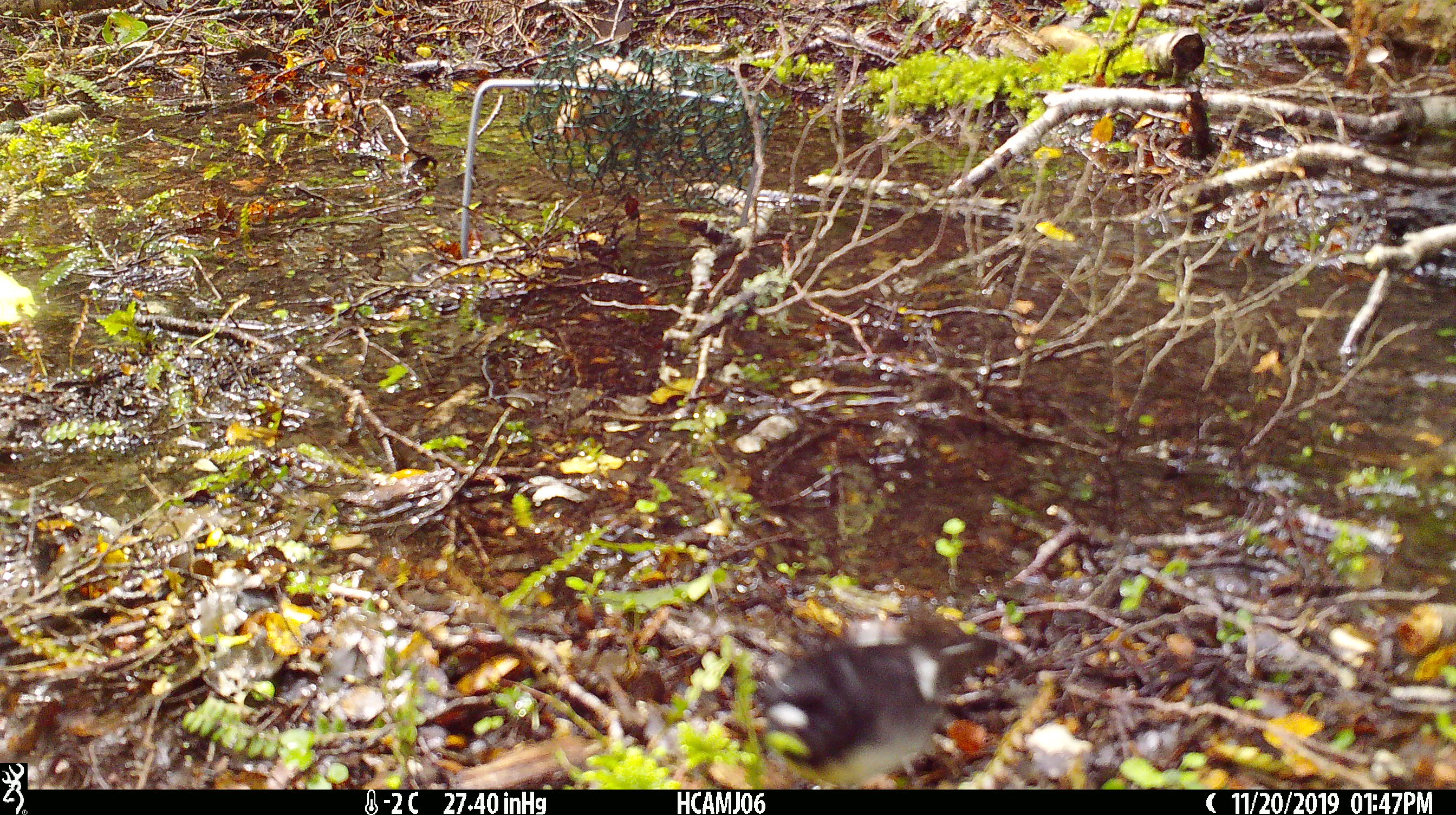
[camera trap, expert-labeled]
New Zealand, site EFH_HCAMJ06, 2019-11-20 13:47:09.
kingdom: Animalia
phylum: Chordata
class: Aves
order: Passeriformes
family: Petroicidae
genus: Petroica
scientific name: Petroica macrocephala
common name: tomtit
Tomtit (Petroica macrocephala).